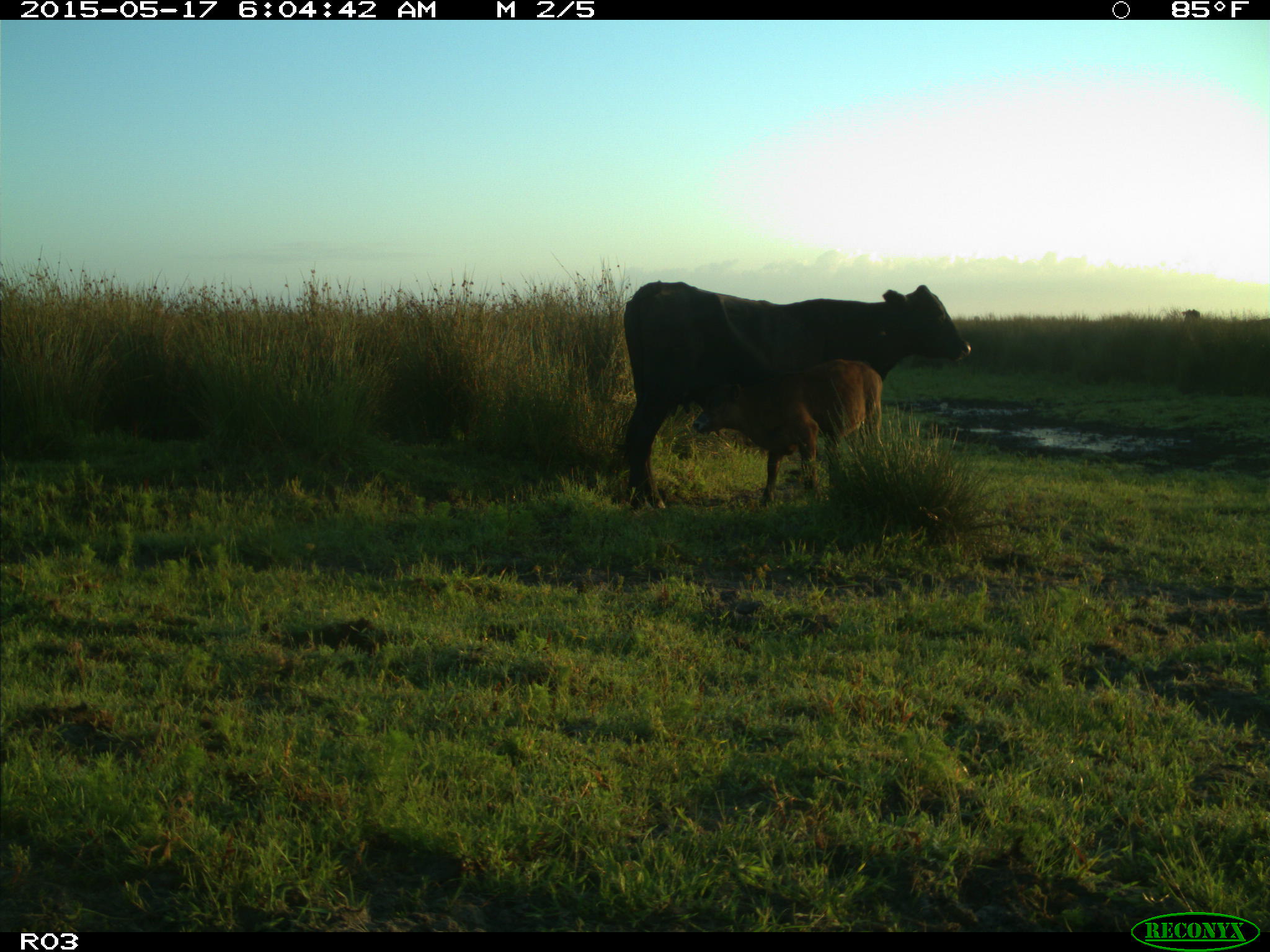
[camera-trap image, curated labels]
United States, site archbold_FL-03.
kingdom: Animalia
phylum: Chordata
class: Mammalia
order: Artiodactyla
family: Bovidae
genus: Bos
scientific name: Bos taurus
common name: domestic cow